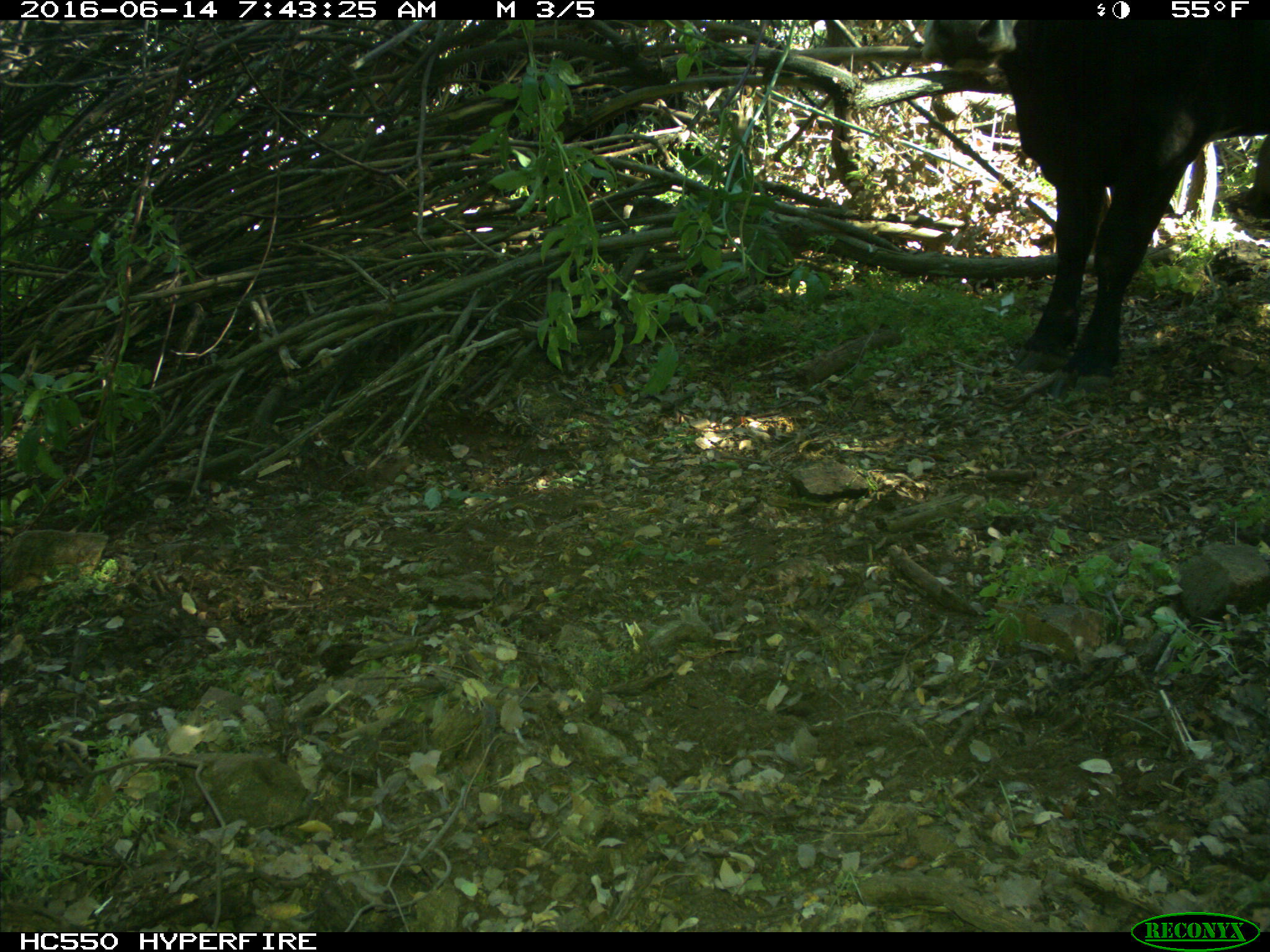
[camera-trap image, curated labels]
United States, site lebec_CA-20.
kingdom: Animalia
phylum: Chordata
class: Mammalia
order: Artiodactyla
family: Bovidae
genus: Bos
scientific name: Bos taurus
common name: domestic cow